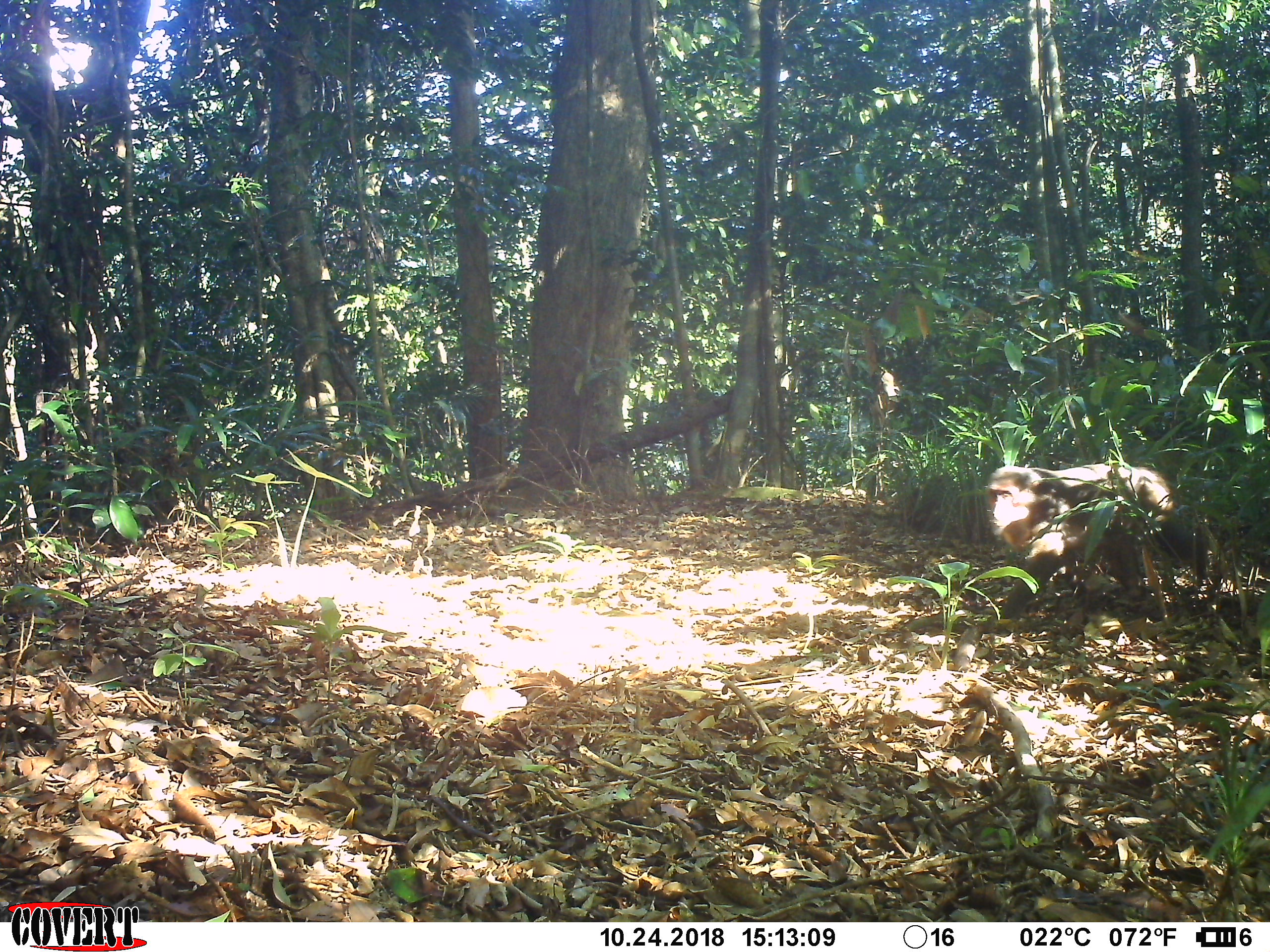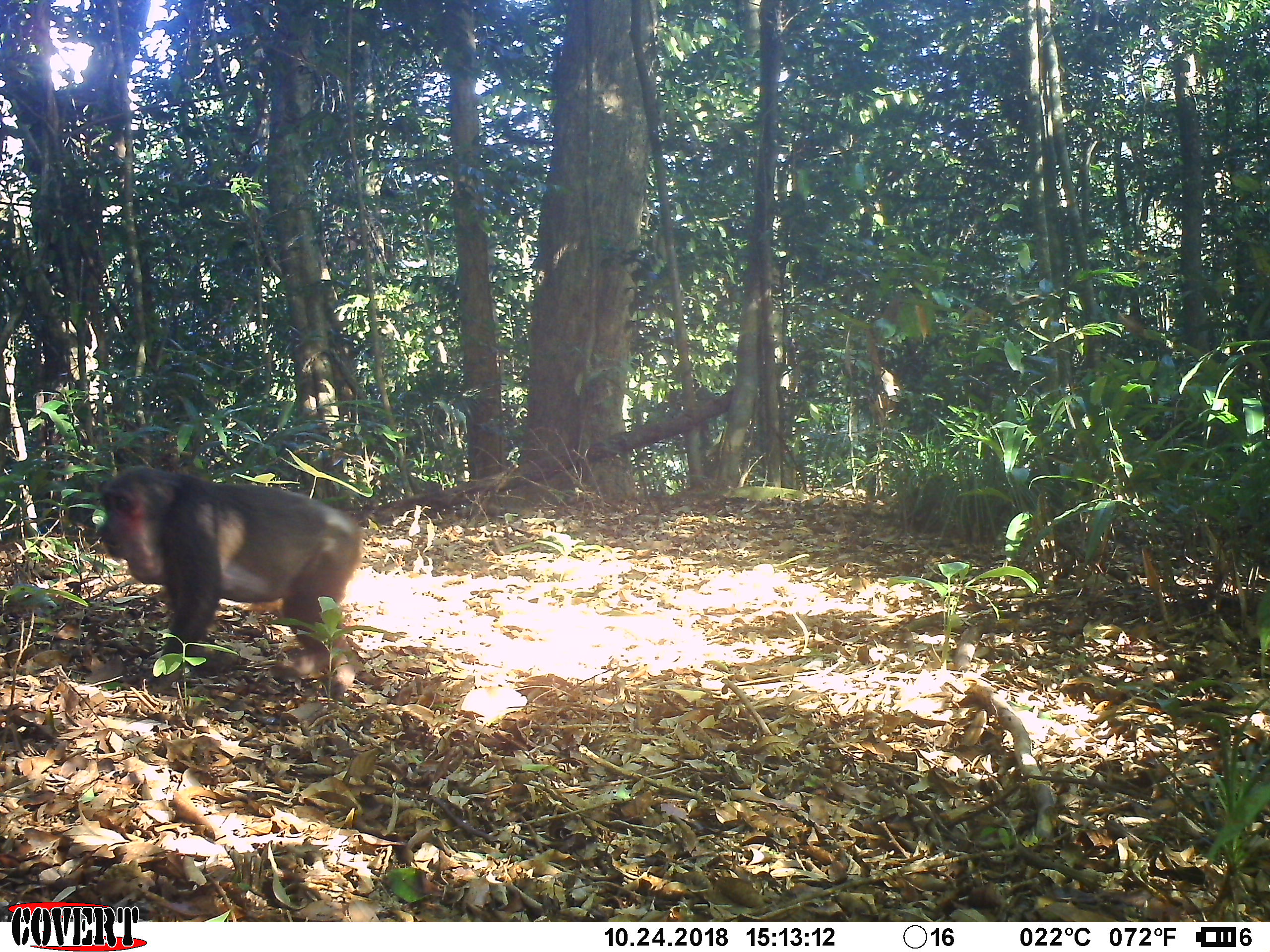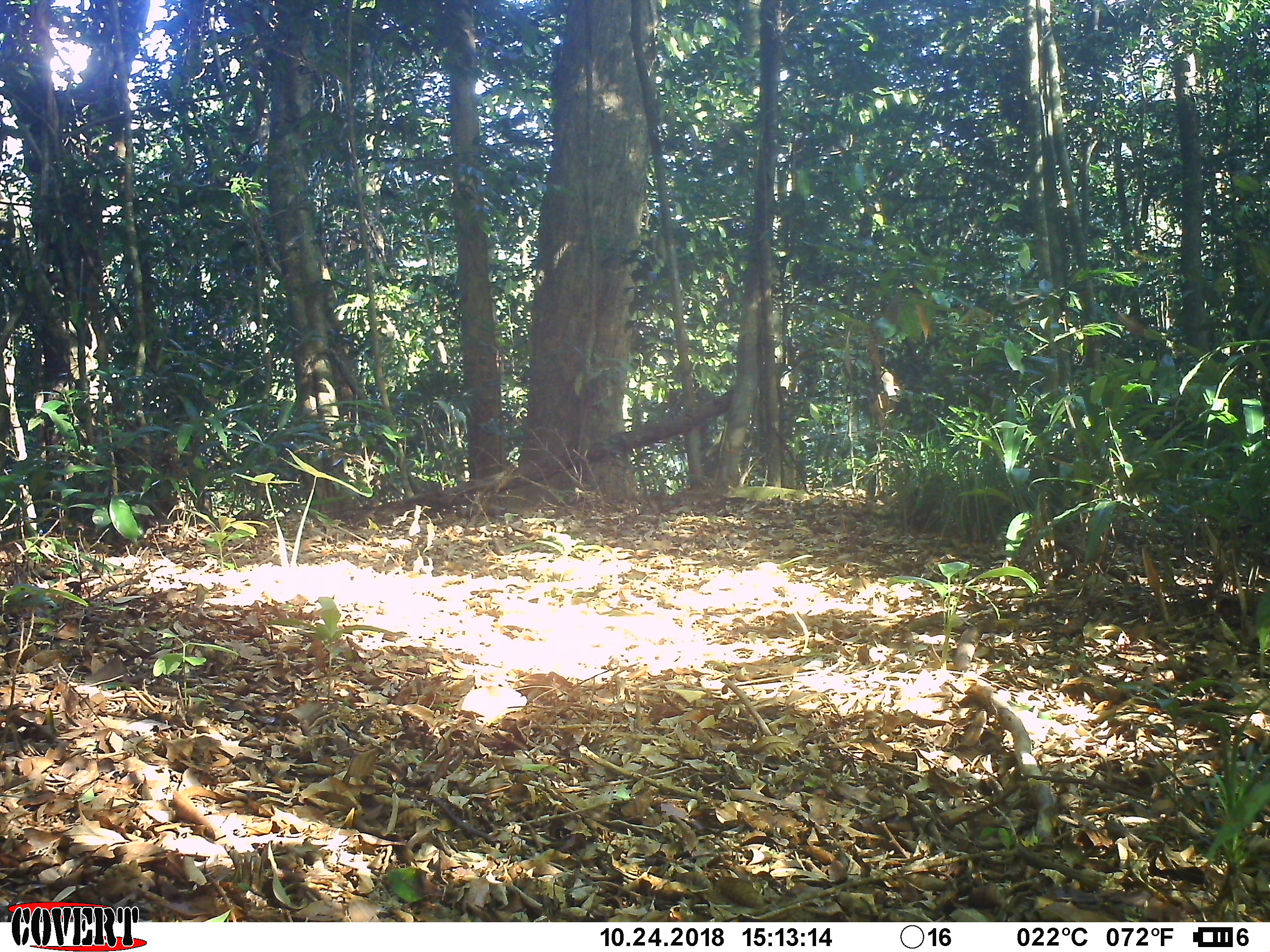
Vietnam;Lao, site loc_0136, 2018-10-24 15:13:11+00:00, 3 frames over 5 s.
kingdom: Animalia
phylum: Chordata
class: Mammalia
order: Primates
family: Cercopithecidae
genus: Macaca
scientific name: Macaca arctoides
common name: stump-tailed macaque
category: stump tailed macaque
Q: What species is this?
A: Stump tailed macaque (stump-tailed macaque) (Macaca arctoides).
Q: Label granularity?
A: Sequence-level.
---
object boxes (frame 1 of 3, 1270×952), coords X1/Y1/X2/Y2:
stump tailed macaque: 978/458/1209/634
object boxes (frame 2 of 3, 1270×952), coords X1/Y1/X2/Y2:
stump tailed macaque: 94/465/365/700